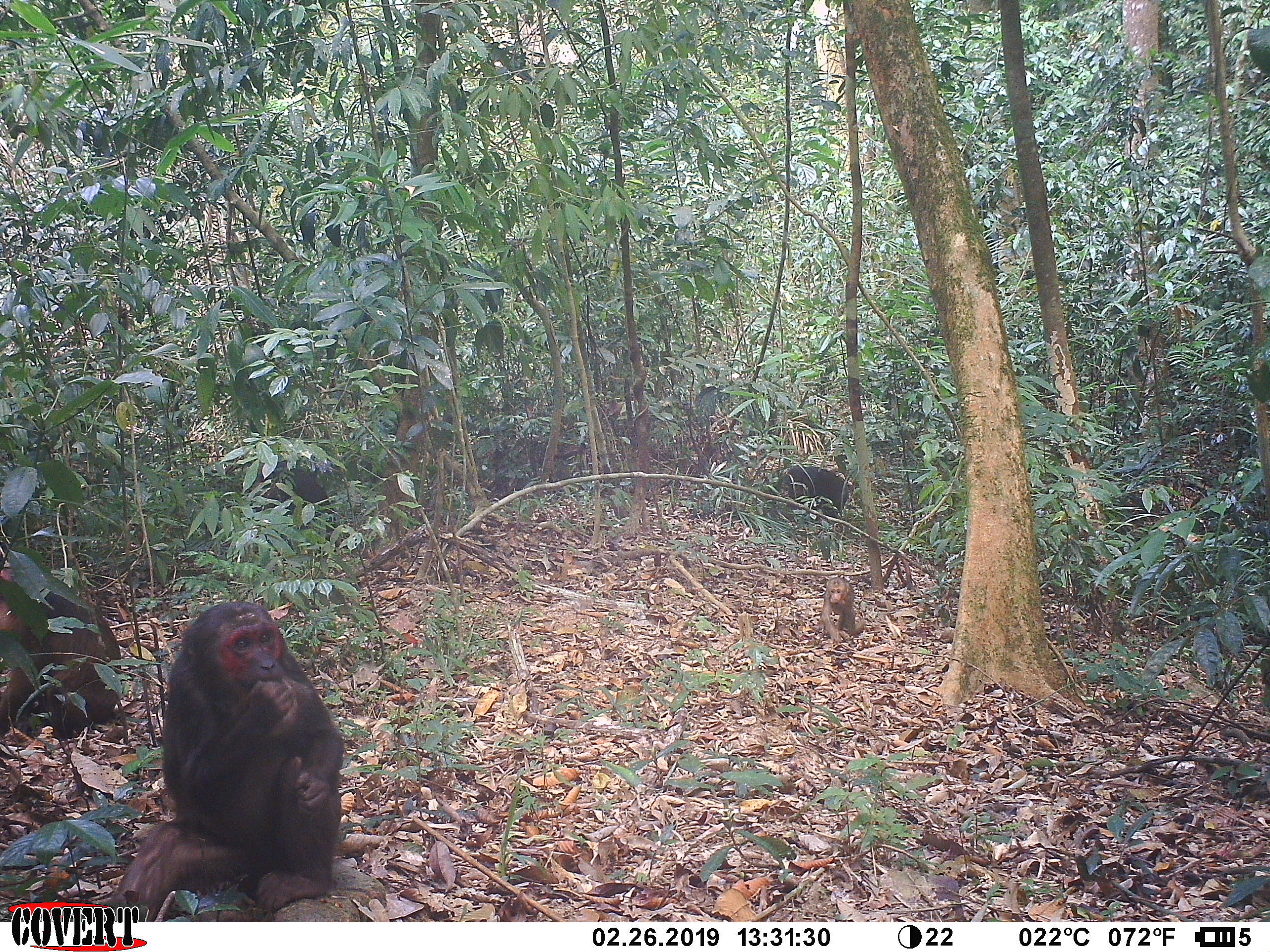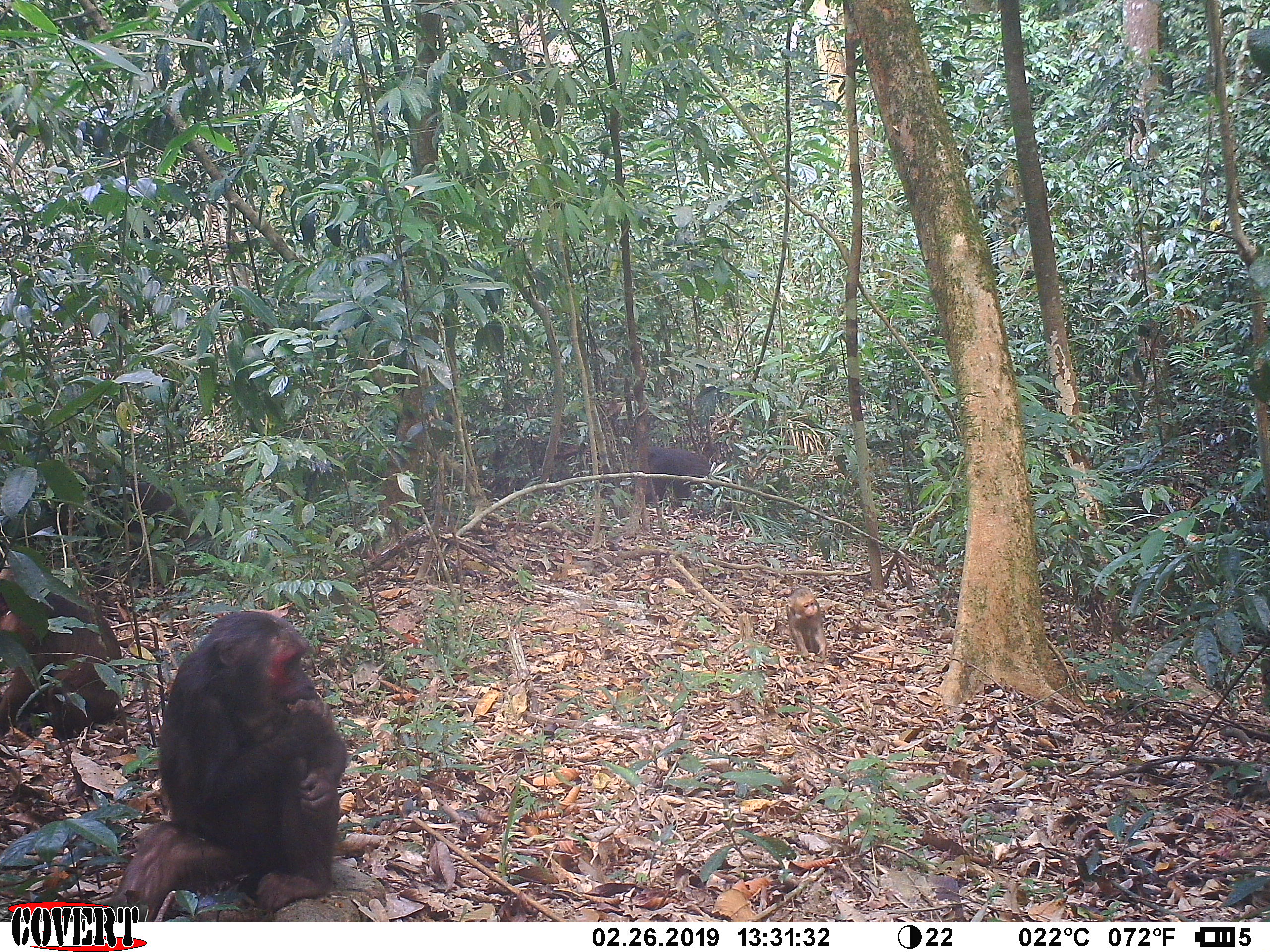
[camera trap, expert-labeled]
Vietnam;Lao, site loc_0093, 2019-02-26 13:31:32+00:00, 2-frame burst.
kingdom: Animalia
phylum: Chordata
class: Mammalia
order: Primates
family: Cercopithecidae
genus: Macaca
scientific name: Macaca arctoides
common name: stump-tailed macaque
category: stump tailed macaque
Stump tailed macaque (stump-tailed macaque) (Macaca arctoides). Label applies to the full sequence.